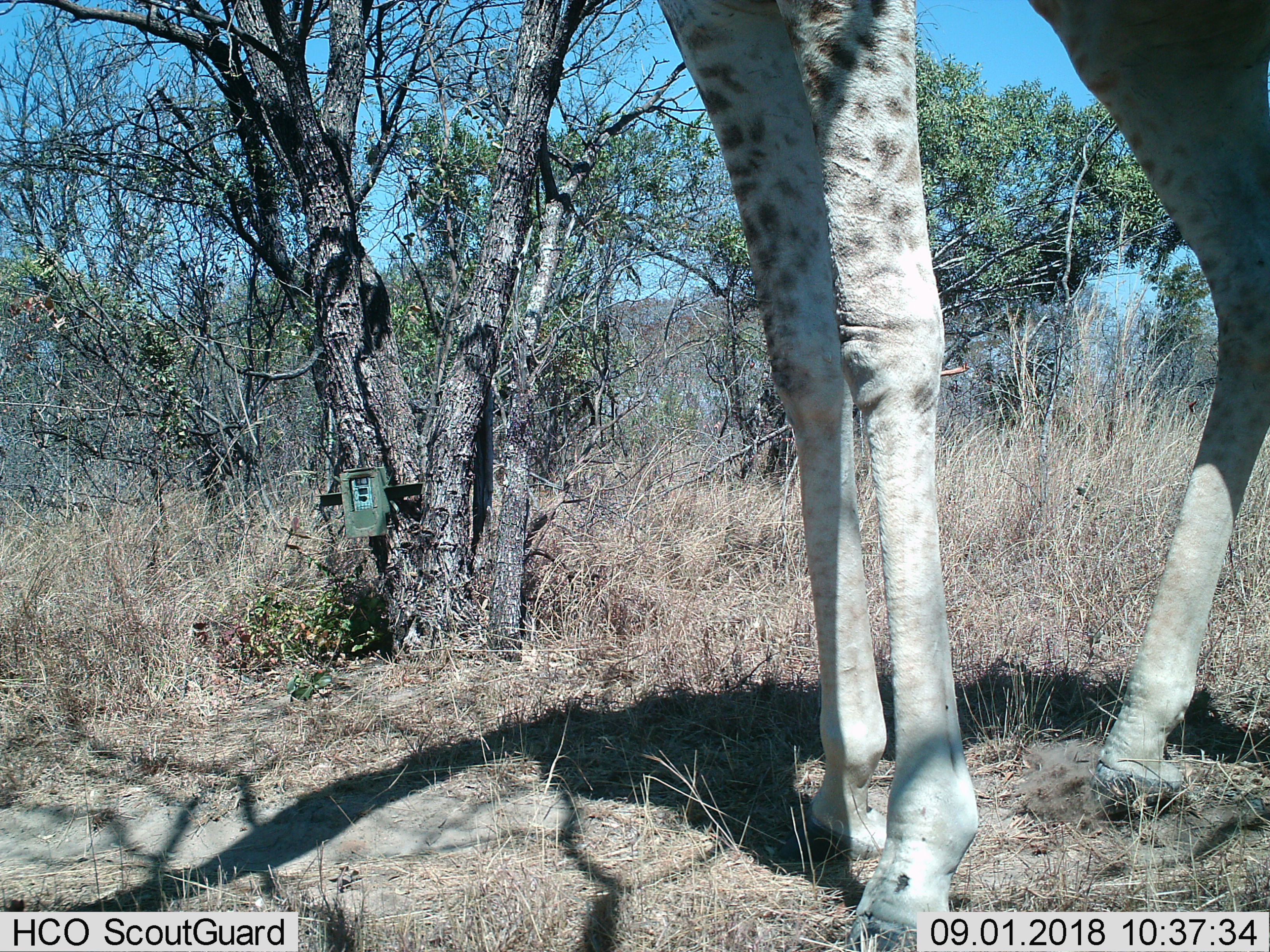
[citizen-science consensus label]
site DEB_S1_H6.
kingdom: Animalia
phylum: Chordata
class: Mammalia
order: Artiodactyla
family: Giraffidae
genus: Giraffa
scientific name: Giraffa camelopardalis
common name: giraffe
Giraffe (Giraffa camelopardalis), count 1. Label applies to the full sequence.